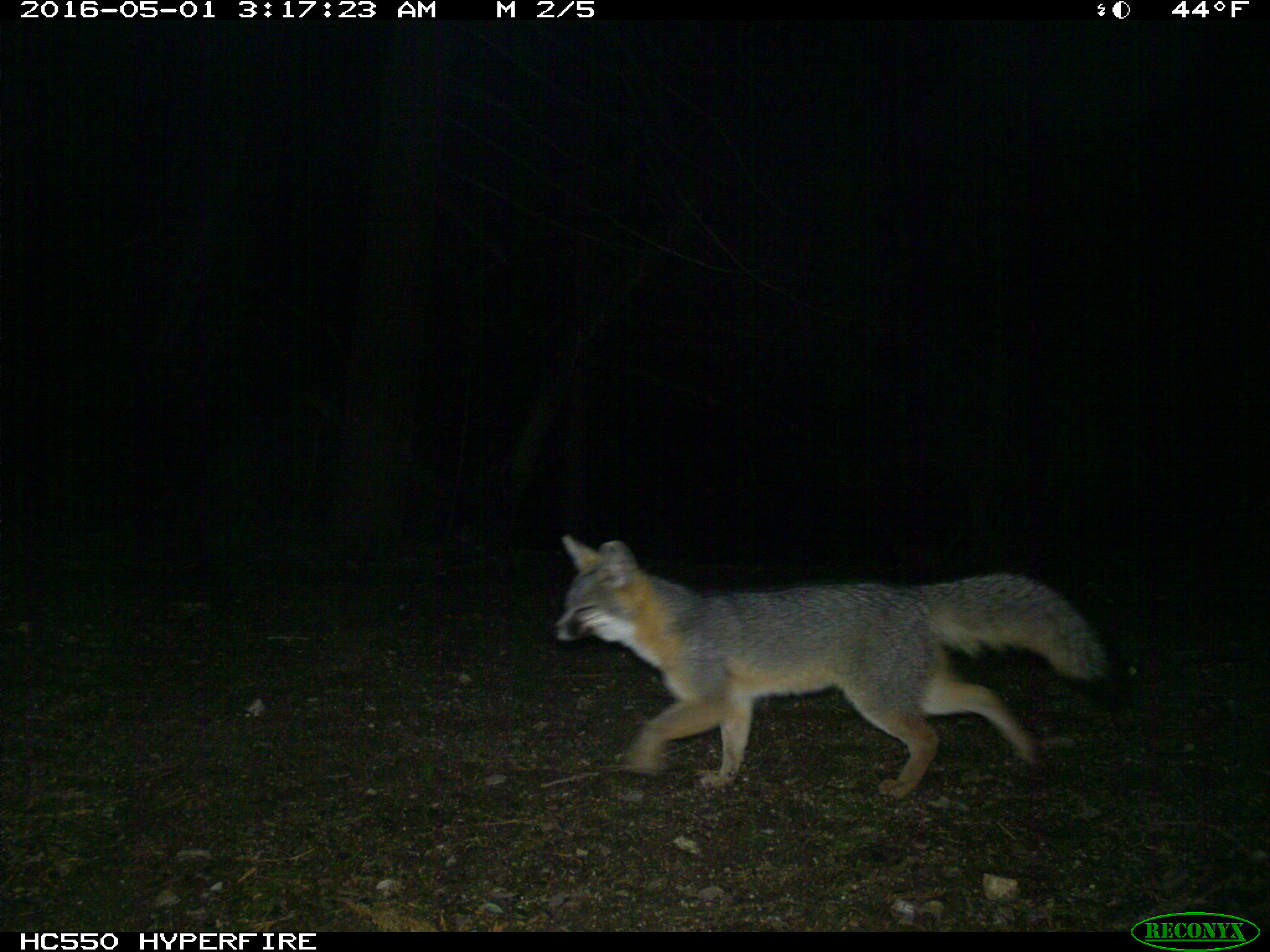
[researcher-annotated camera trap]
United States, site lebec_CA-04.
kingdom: Animalia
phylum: Chordata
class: Mammalia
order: Carnivora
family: Canidae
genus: Urocyon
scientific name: Urocyon cinereoargenteus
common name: gray fox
Urocyon cinereoargenteus (gray fox).